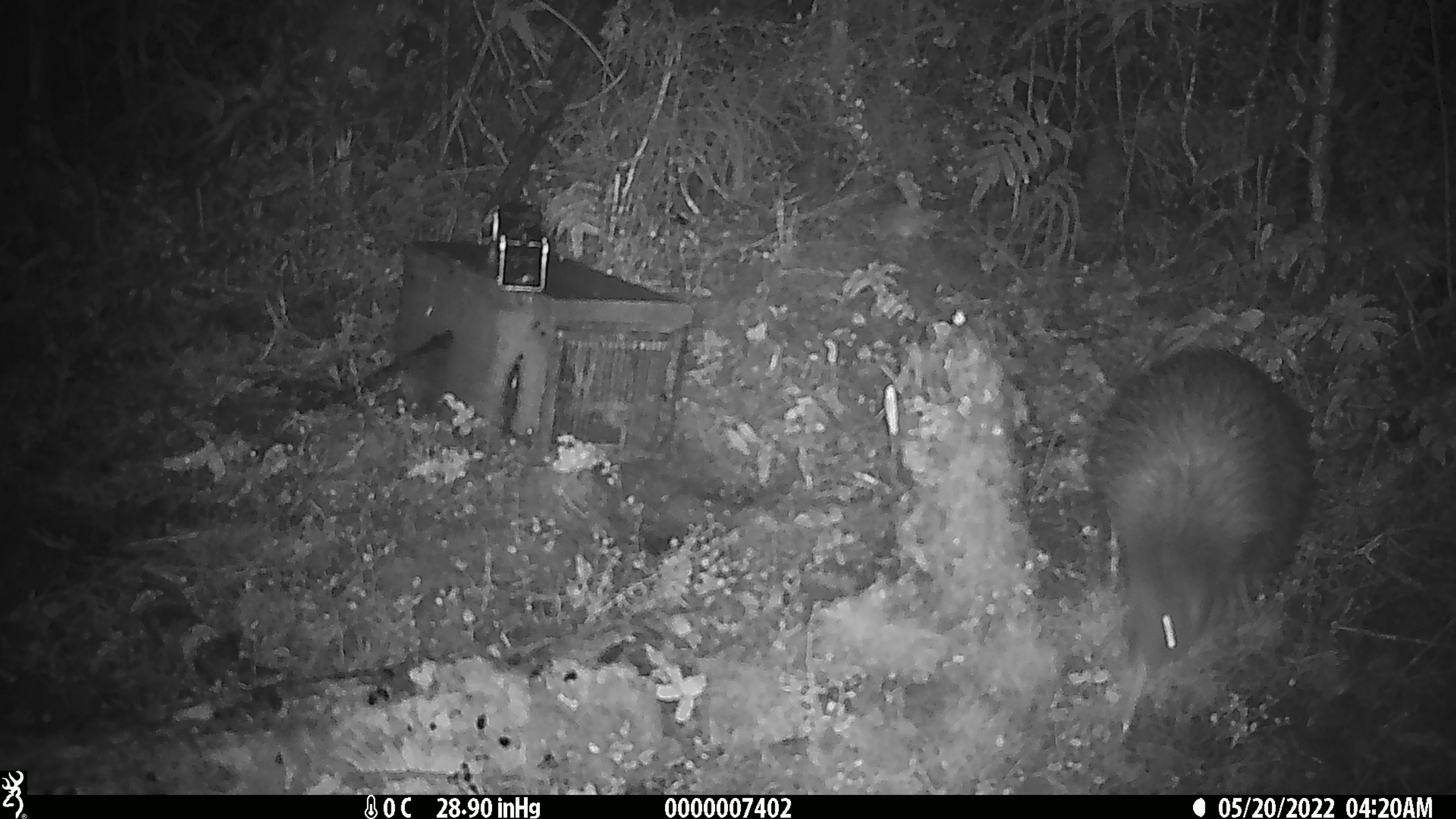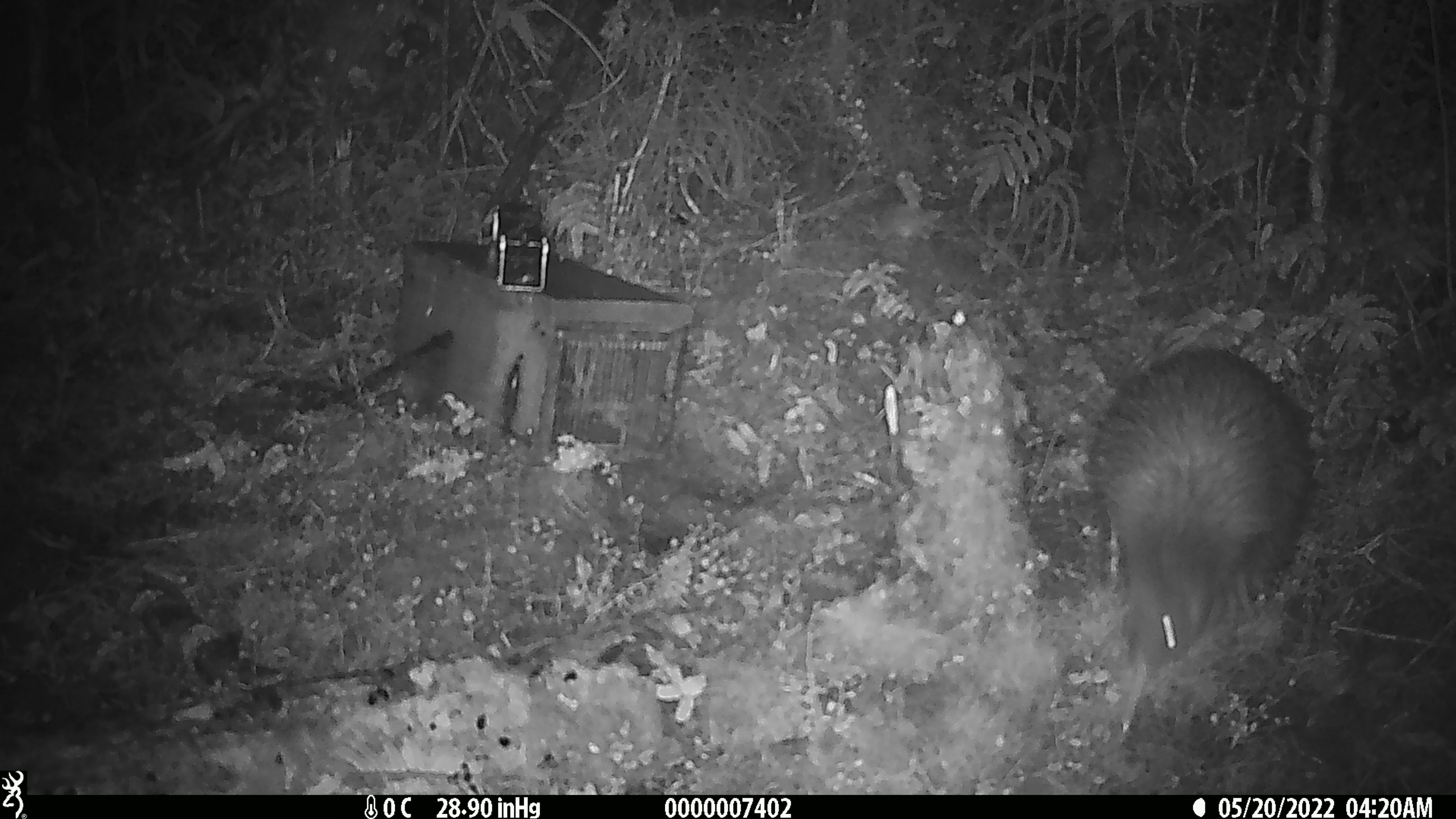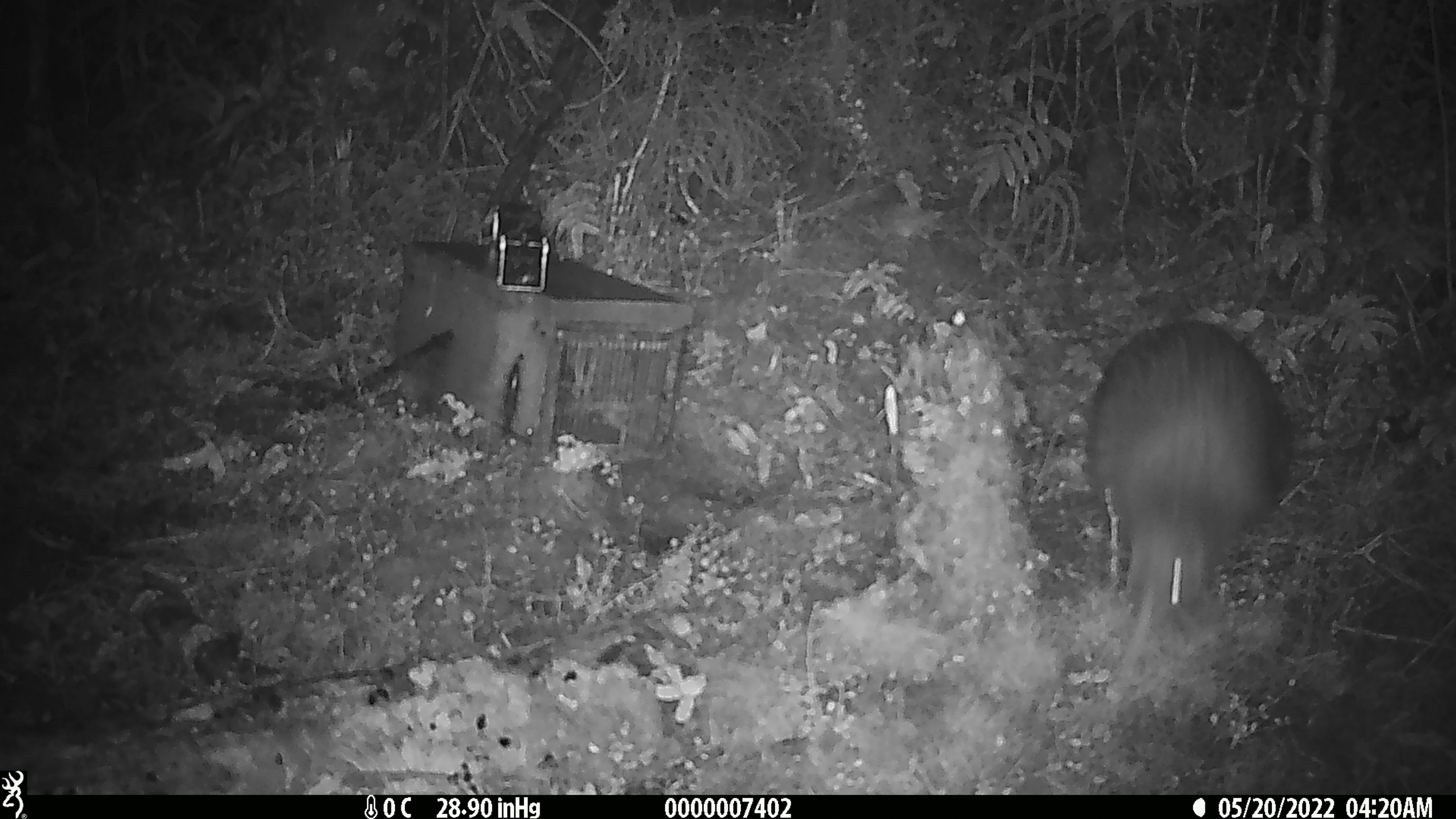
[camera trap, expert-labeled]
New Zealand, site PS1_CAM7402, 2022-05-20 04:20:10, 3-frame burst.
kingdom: Animalia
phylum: Chordata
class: Aves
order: Apterygiformes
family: Apterygidae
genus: Apteryx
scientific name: Apteryx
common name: kiwi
Kiwi (Apteryx).